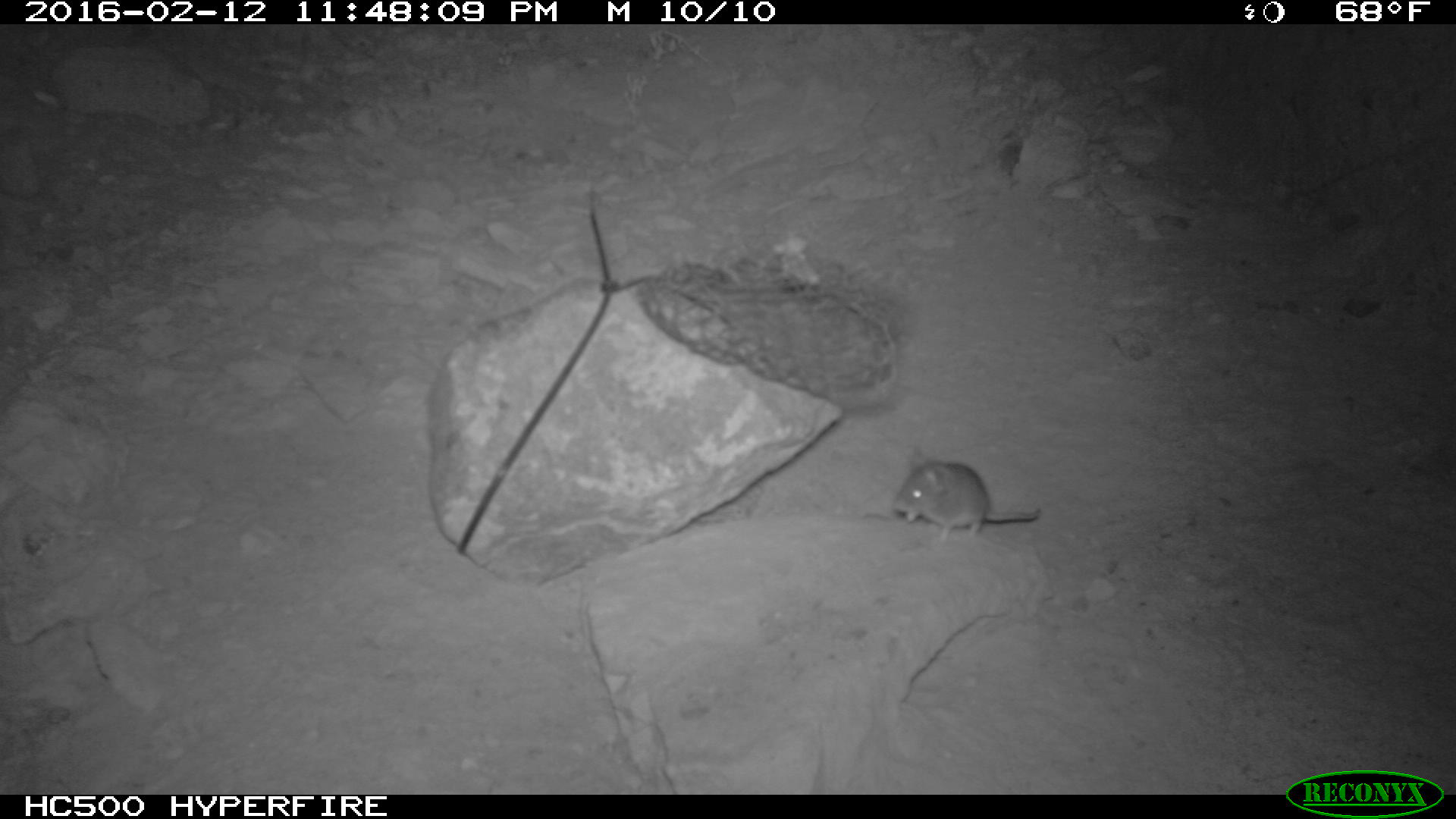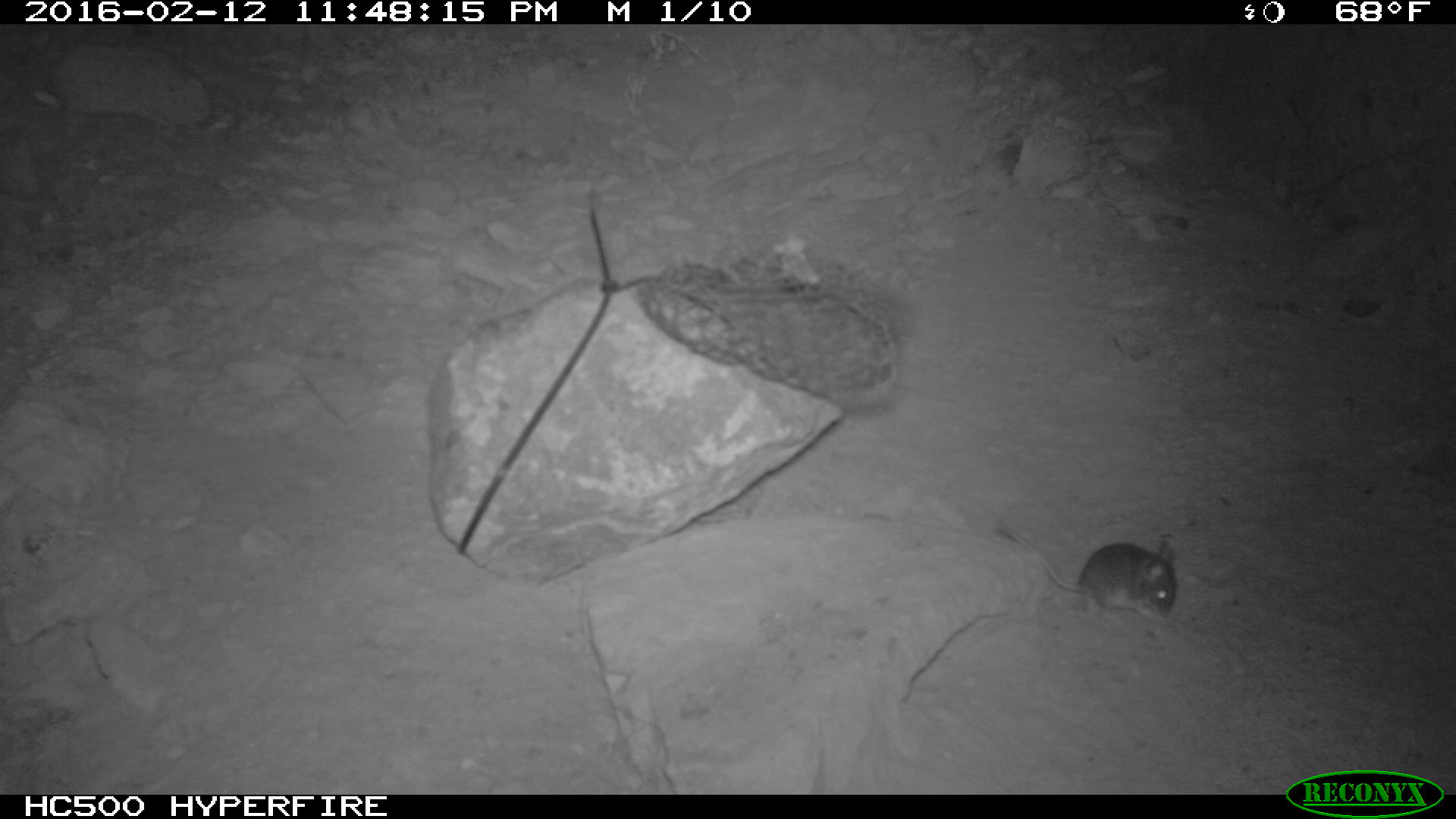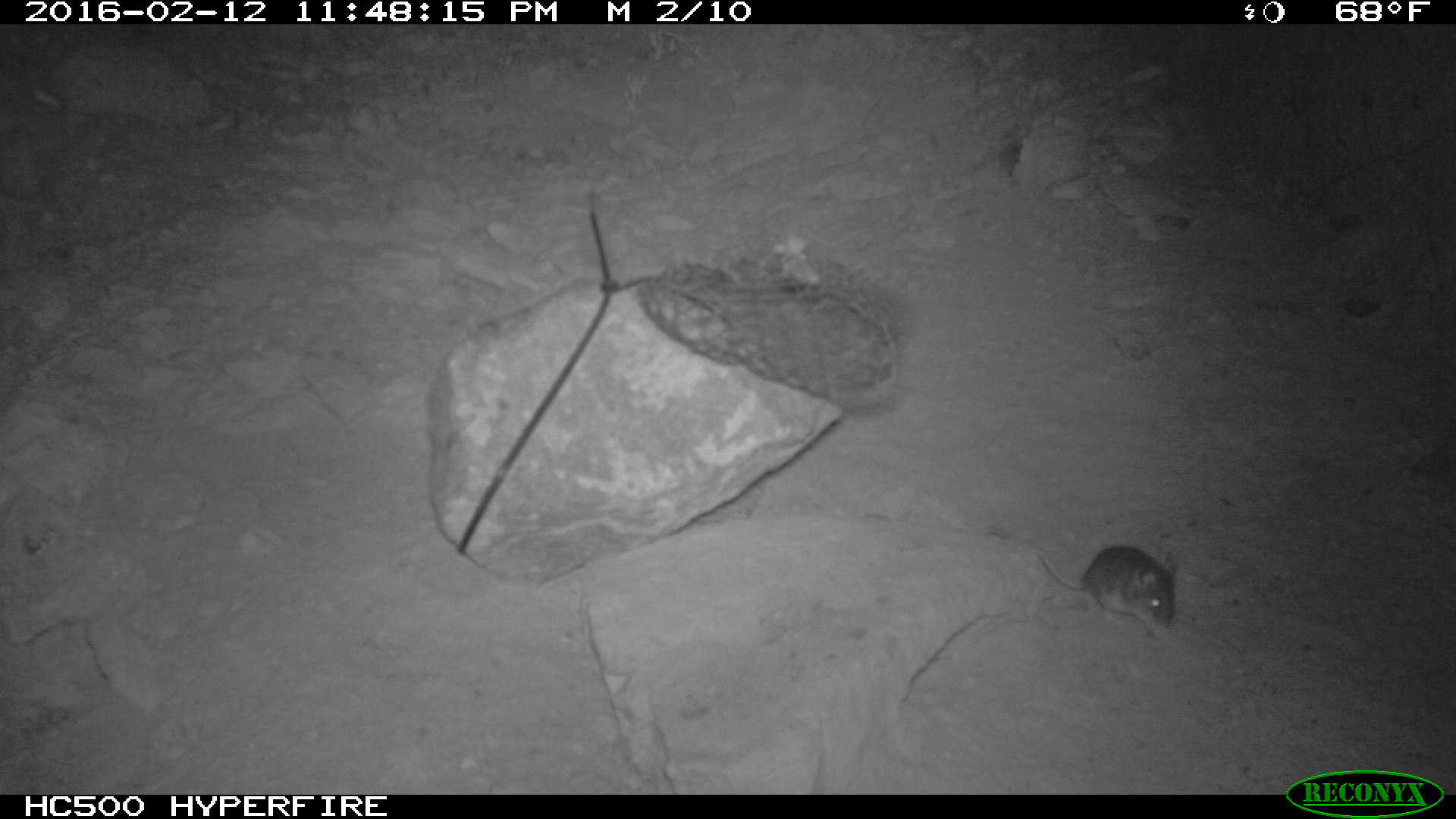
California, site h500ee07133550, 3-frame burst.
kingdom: Animalia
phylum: Chordata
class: Mammalia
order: Rodentia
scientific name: Rodentia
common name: rodent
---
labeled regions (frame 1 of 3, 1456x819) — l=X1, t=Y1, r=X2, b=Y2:
rodent: l=889, t=441, r=1040, b=538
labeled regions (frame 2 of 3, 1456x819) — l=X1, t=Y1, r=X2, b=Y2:
rodent: l=984, t=513, r=1178, b=629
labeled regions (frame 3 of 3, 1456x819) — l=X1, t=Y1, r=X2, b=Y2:
rodent: l=987, t=523, r=1178, b=629